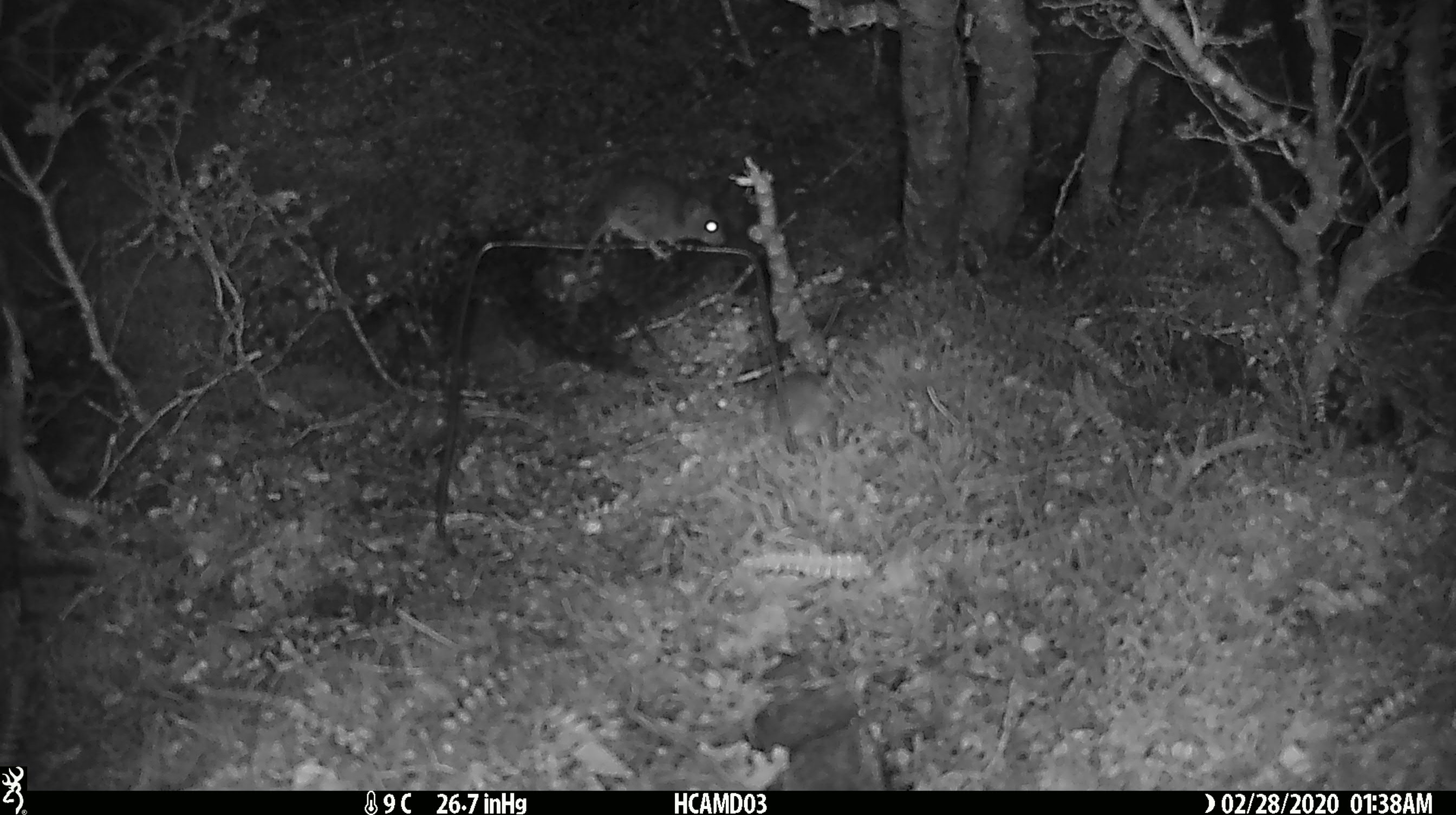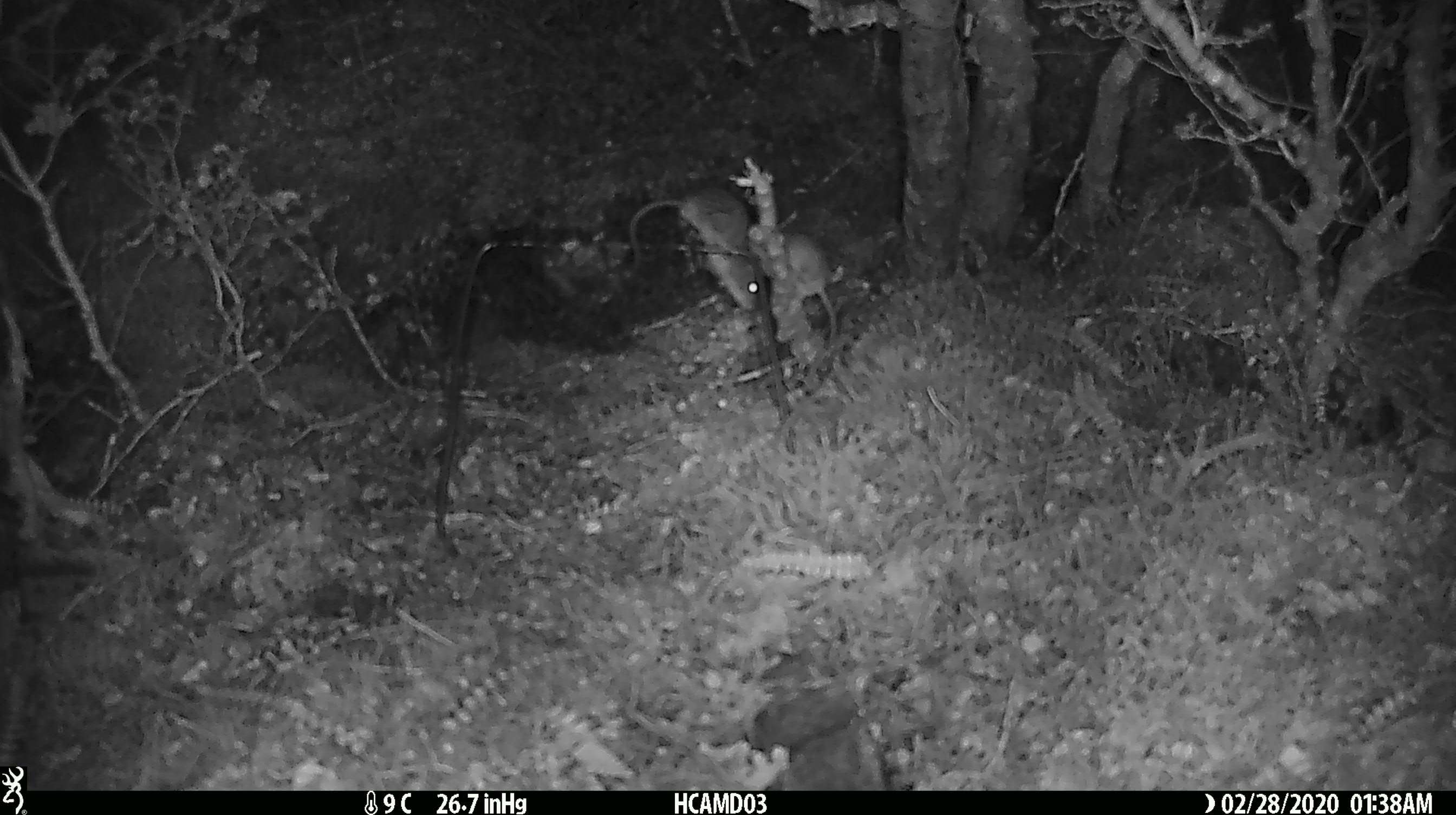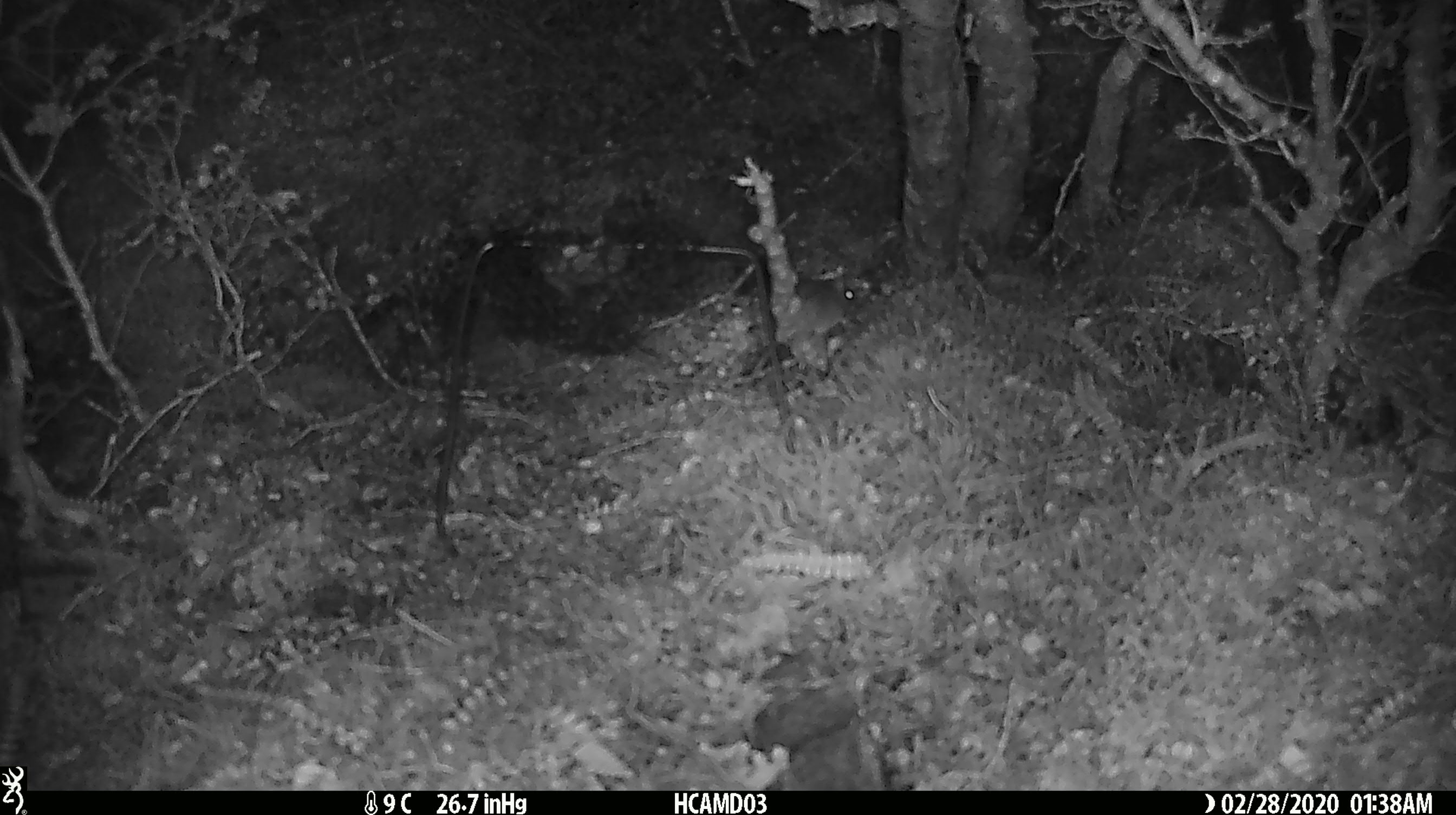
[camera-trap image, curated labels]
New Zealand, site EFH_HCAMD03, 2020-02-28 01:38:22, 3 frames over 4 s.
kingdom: Animalia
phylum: Chordata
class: Mammalia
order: Rodentia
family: Muridae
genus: Mus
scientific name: Mus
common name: mouse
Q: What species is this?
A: Mouse (Mus).